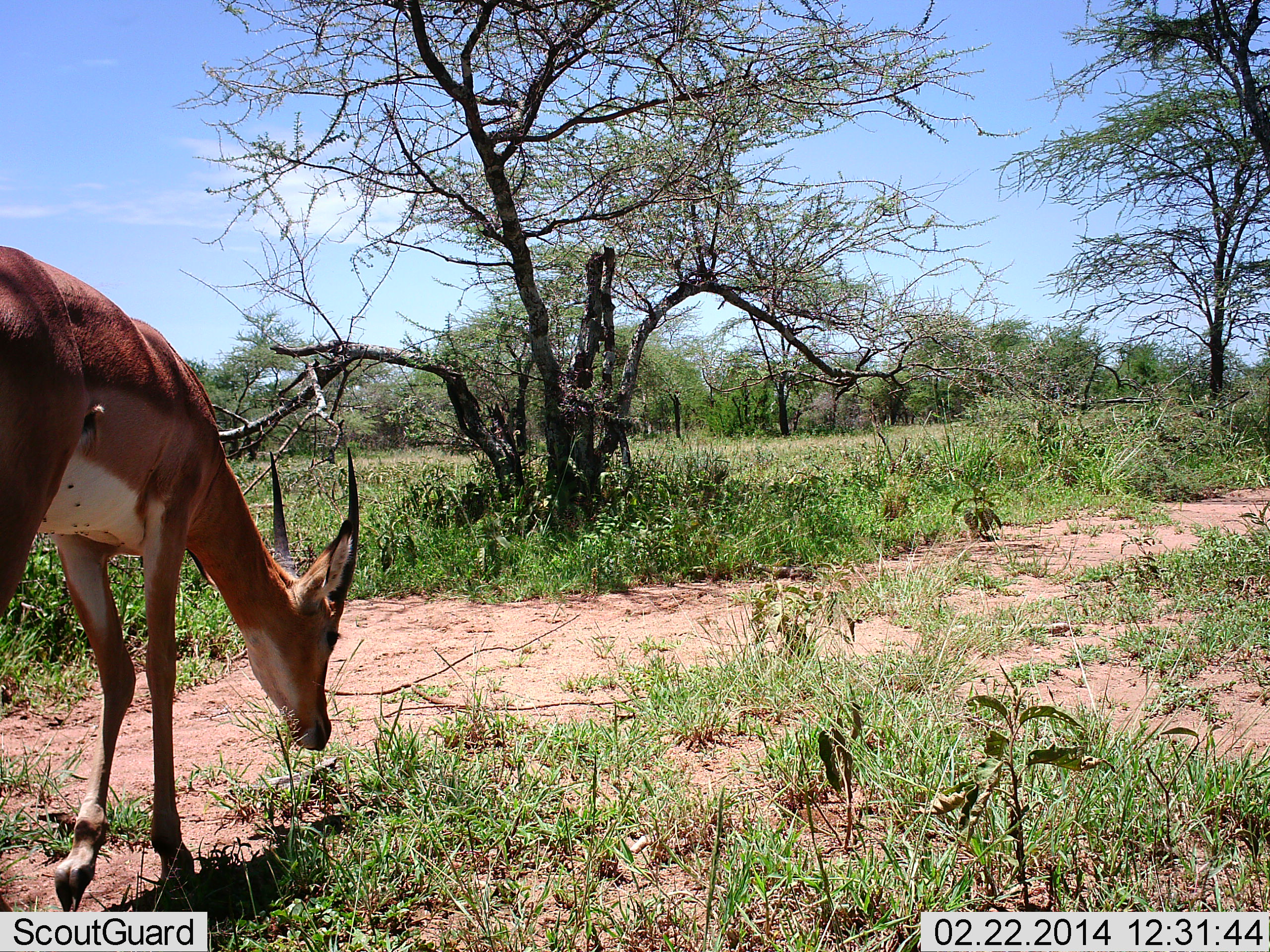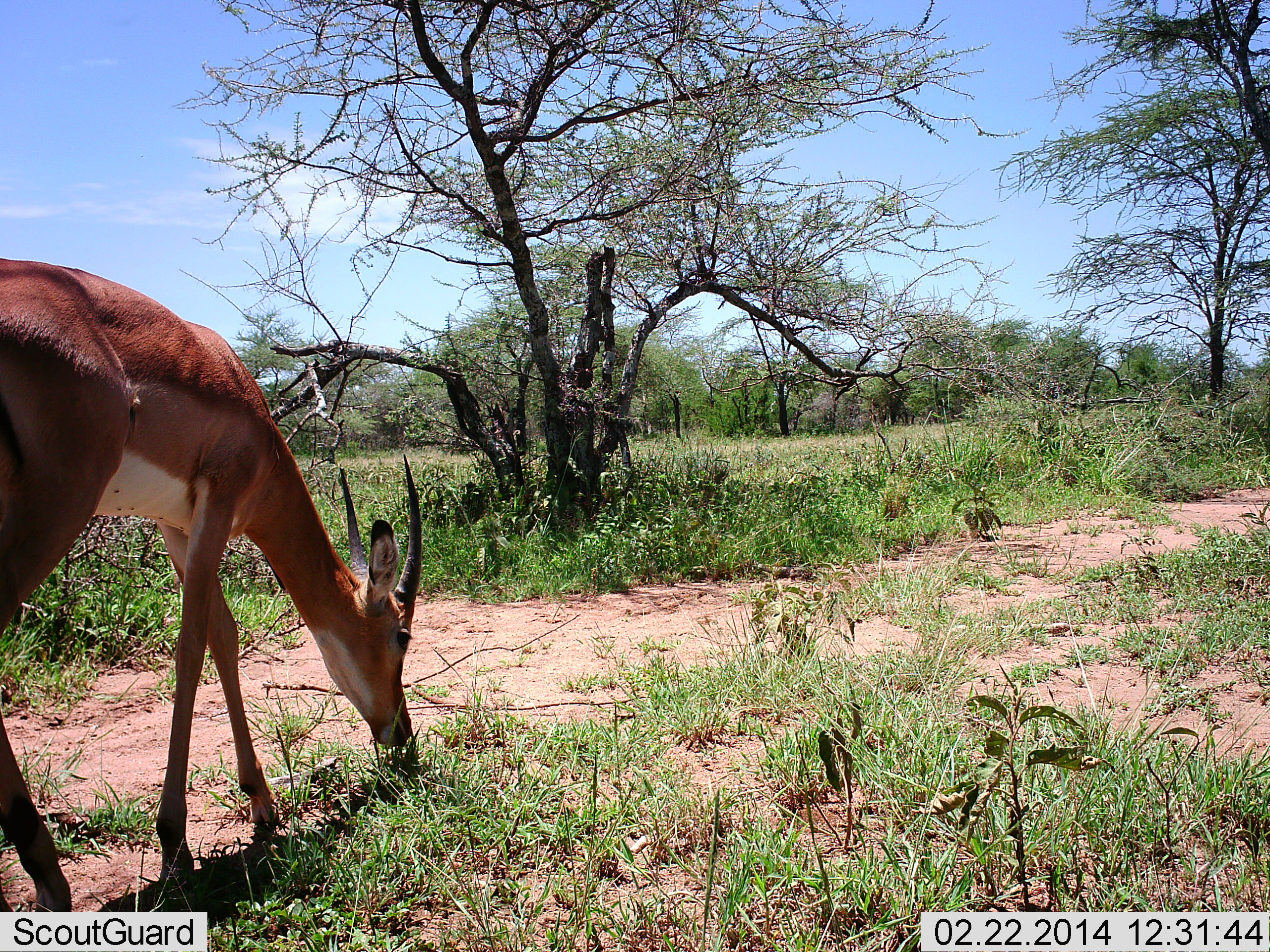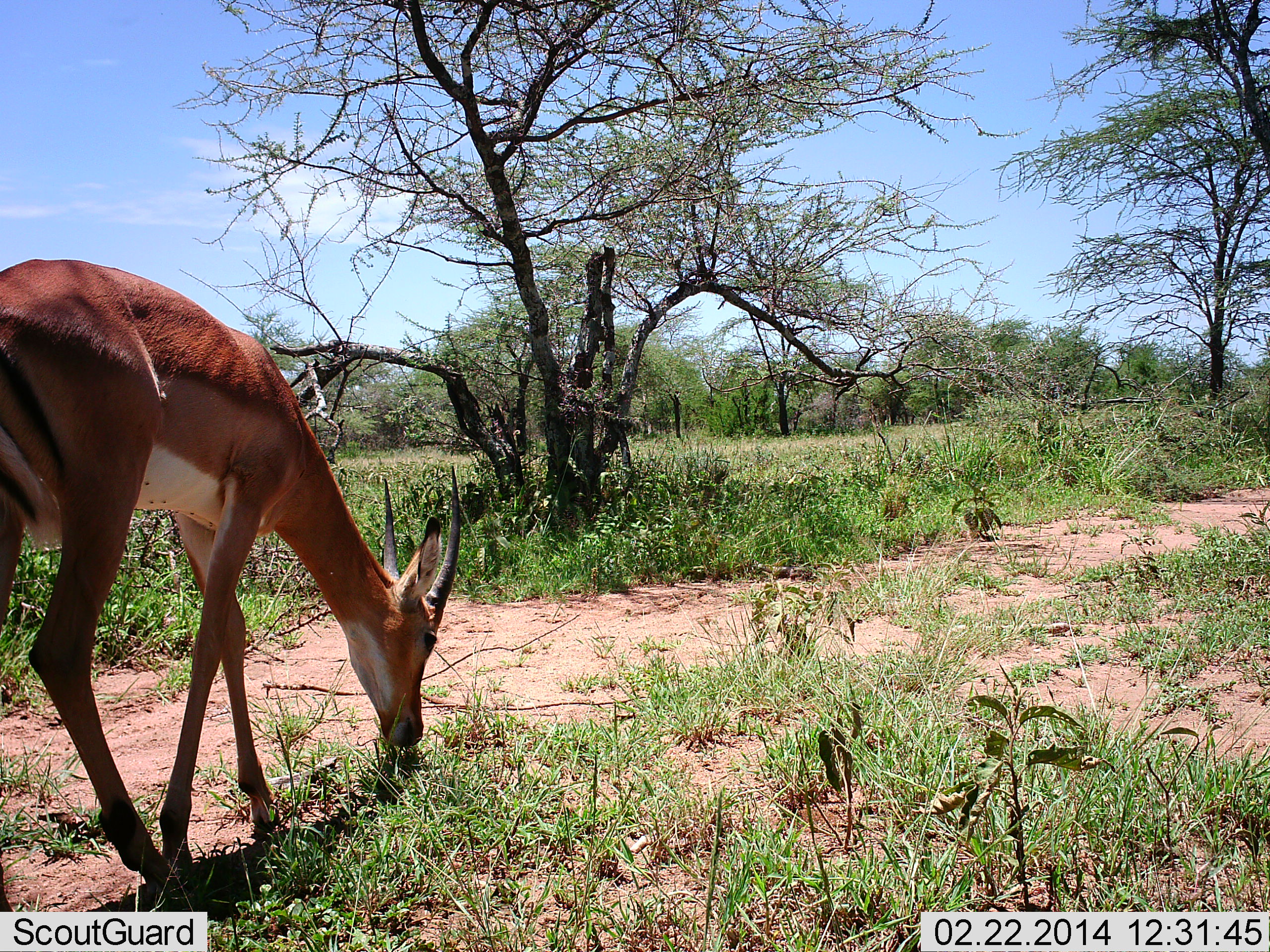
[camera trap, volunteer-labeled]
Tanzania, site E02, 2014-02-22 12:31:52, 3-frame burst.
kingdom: Animalia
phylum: Chordata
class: Mammalia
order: Artiodactyla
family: Bovidae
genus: Aepyceros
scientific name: Aepyceros melampus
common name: impala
Impala (Aepyceros melampus), count 1. Behavior (volunteer vote fractions): standing 0%, resting 0%, moving 10%, interacting 0%. Young present (vote fraction): 0%. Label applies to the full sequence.